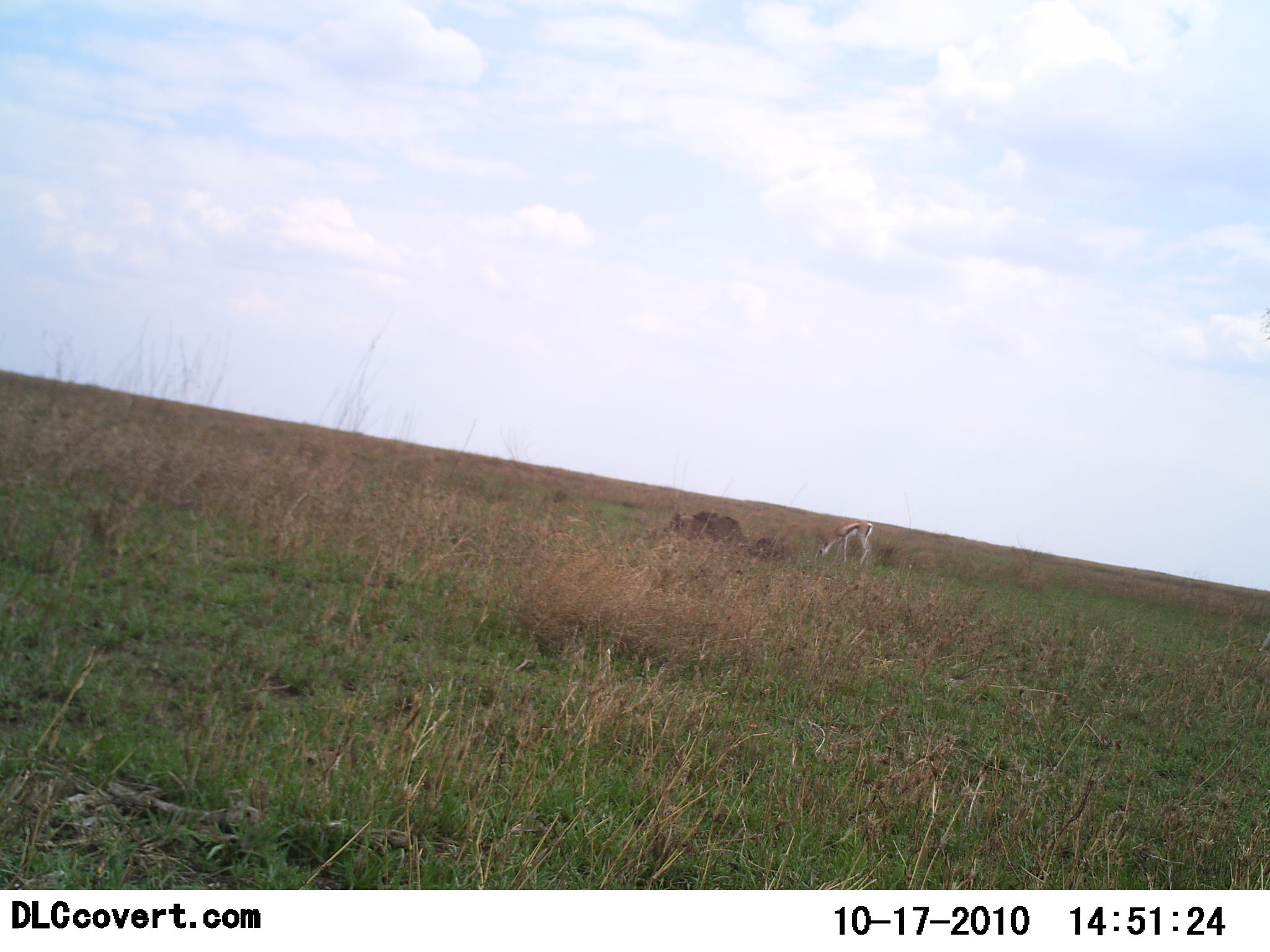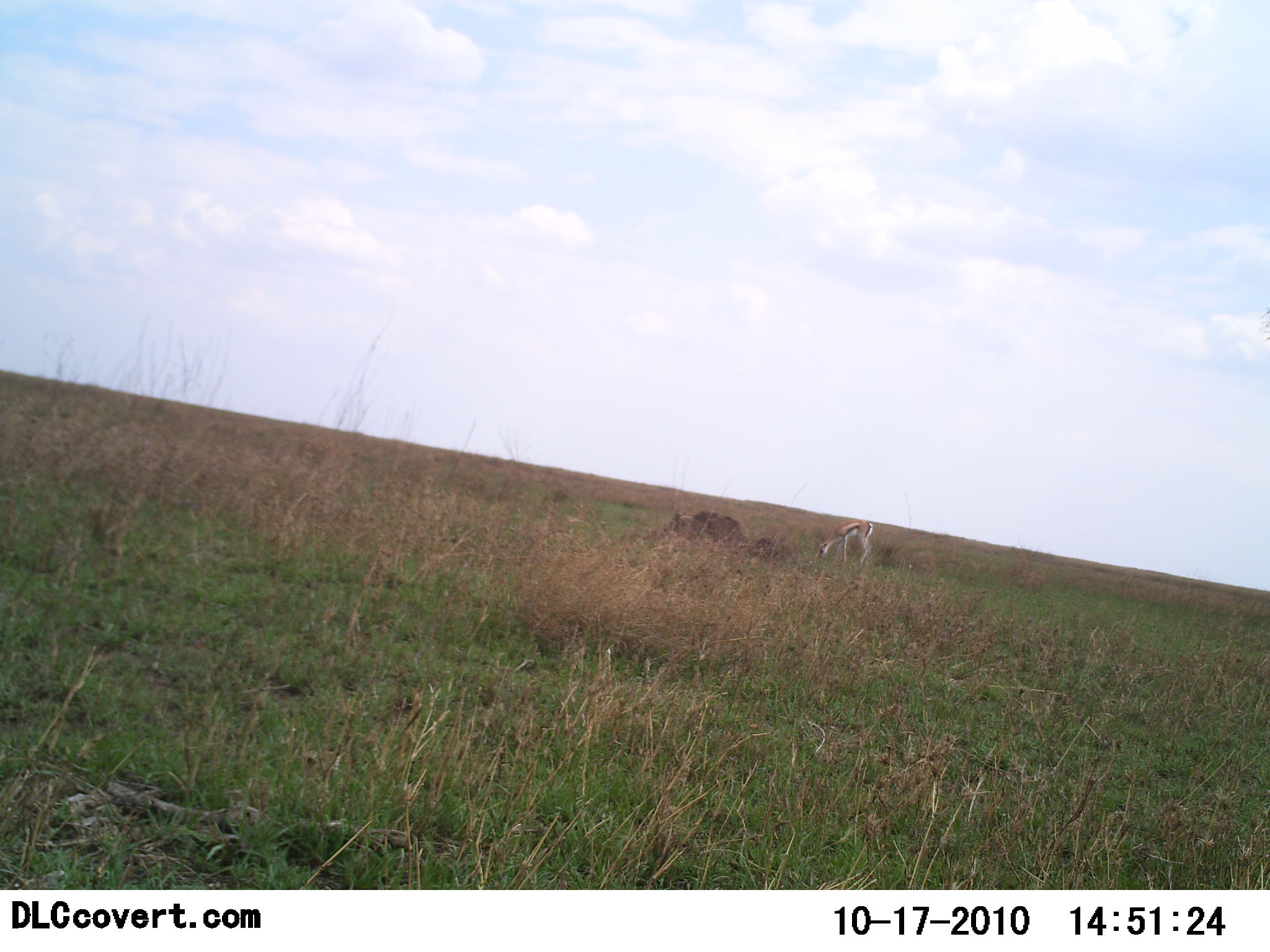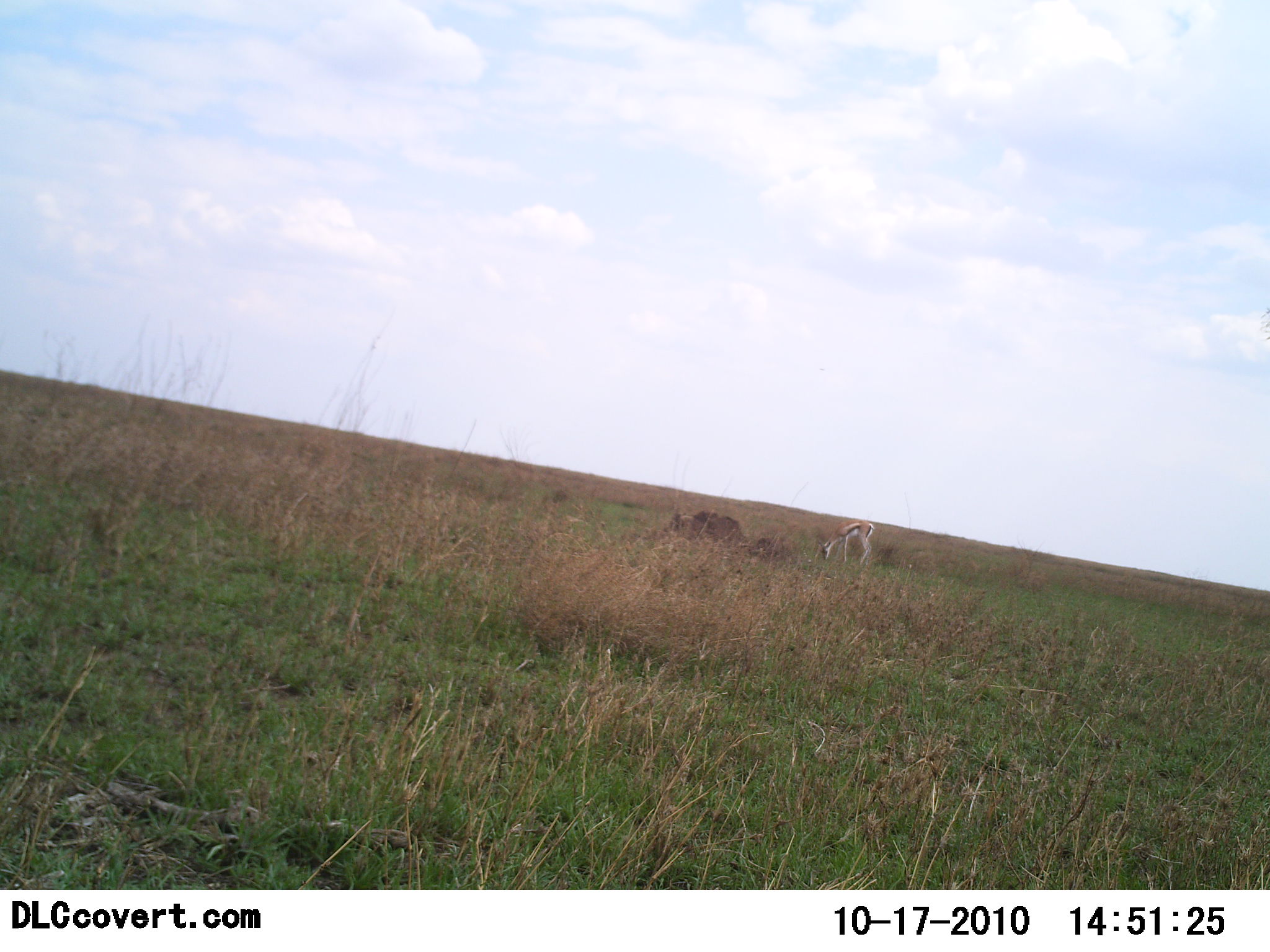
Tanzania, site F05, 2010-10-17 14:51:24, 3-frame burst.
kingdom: Animalia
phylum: Chordata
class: Mammalia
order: Artiodactyla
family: Bovidae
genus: Eudorcas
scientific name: Eudorcas thomsonii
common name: thomson's gazelle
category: gazellethomsons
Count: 1.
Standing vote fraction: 17%.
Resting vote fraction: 0%.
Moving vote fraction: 0%.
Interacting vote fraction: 0%.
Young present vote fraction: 0%.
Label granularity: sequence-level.